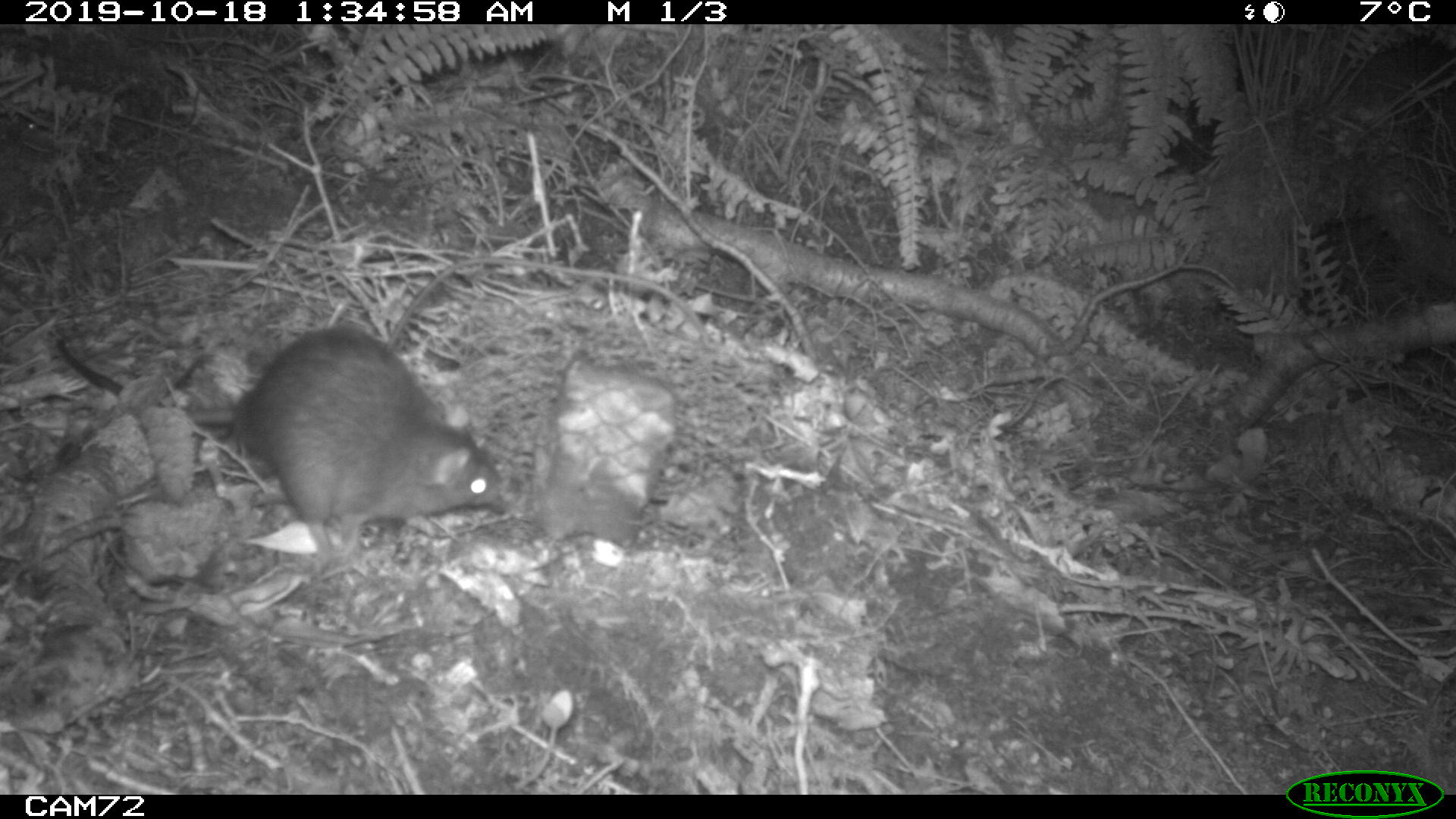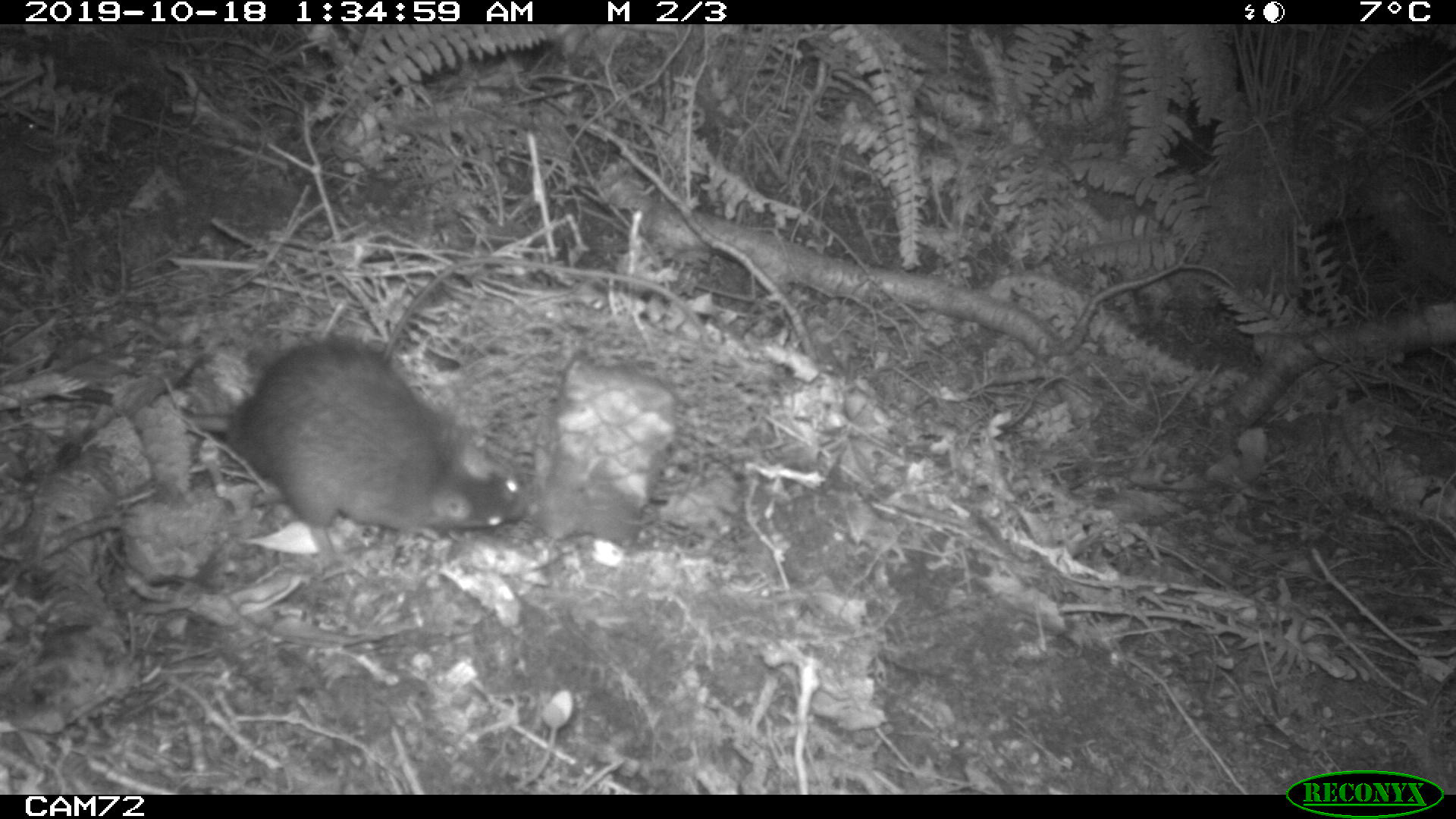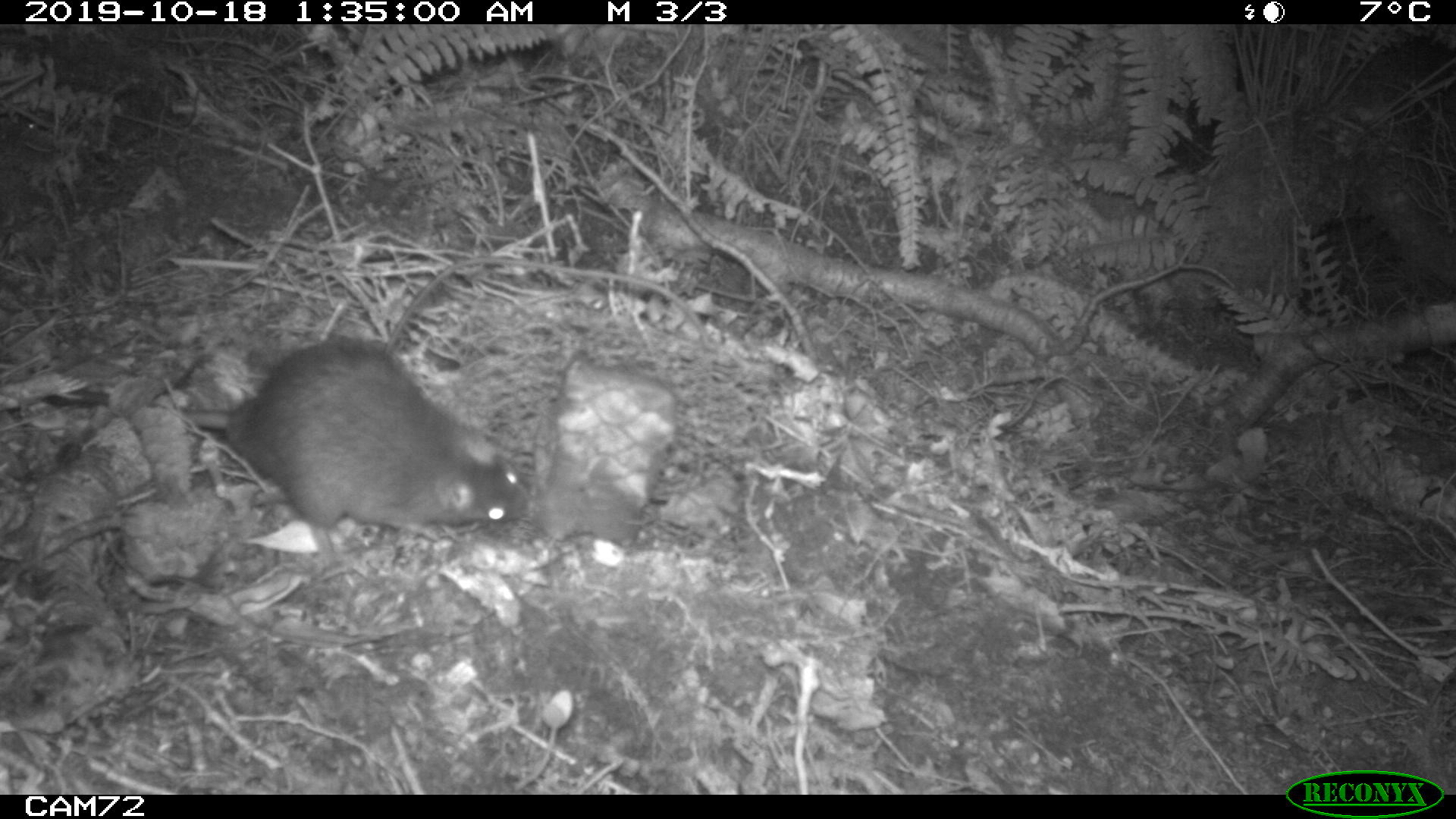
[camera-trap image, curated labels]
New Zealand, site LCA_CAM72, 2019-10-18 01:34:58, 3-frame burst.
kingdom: Animalia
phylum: Chordata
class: Mammalia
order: Rodentia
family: Muridae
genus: Rattus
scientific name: Rattus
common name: rat